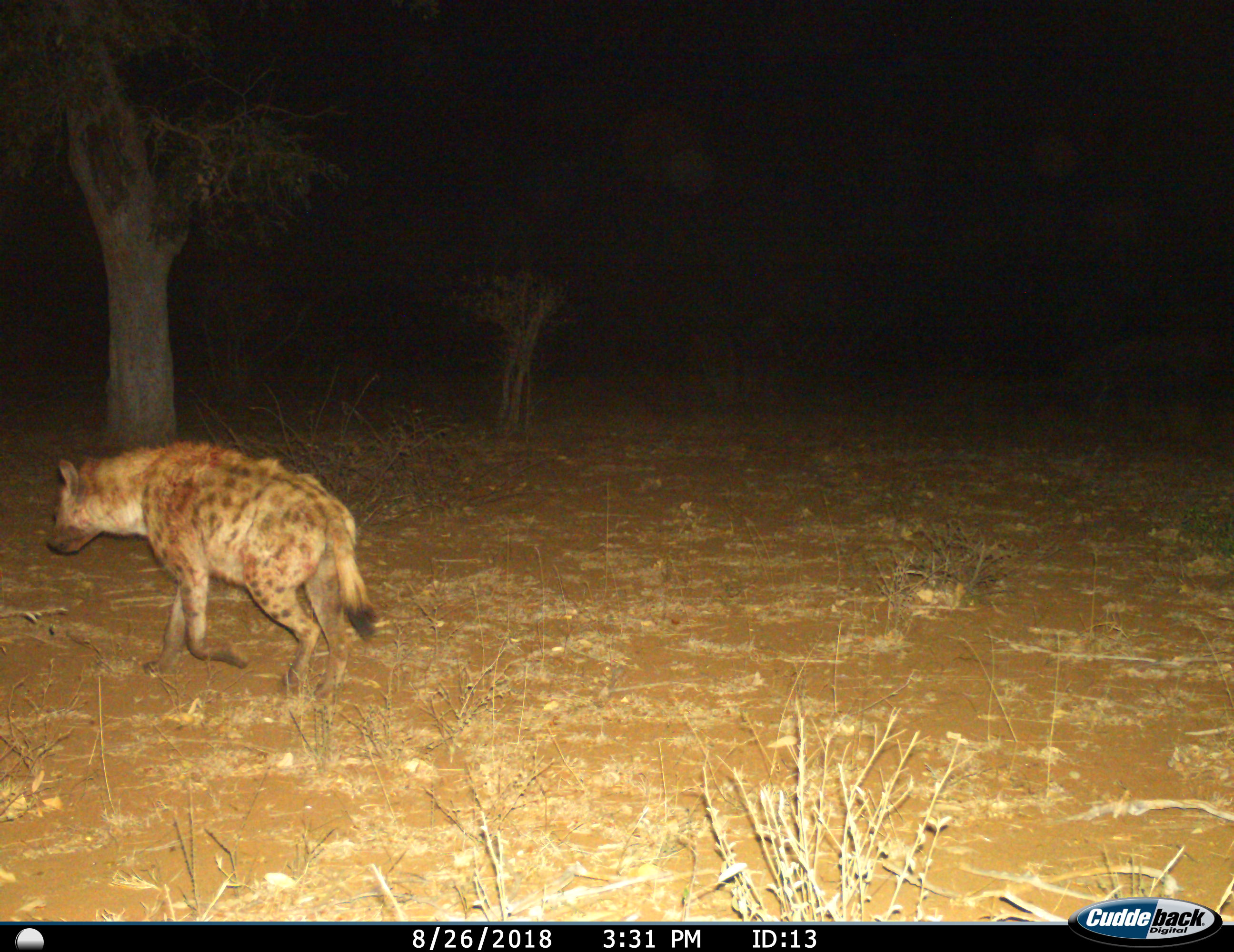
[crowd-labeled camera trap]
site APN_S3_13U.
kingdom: Animalia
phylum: Chordata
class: Mammalia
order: Carnivora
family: Hyaenidae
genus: Crocuta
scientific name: Crocuta crocuta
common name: spotted hyena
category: hyenaspotted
Hyenaspotted (spotted hyena) (Crocuta crocuta), count 1. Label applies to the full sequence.